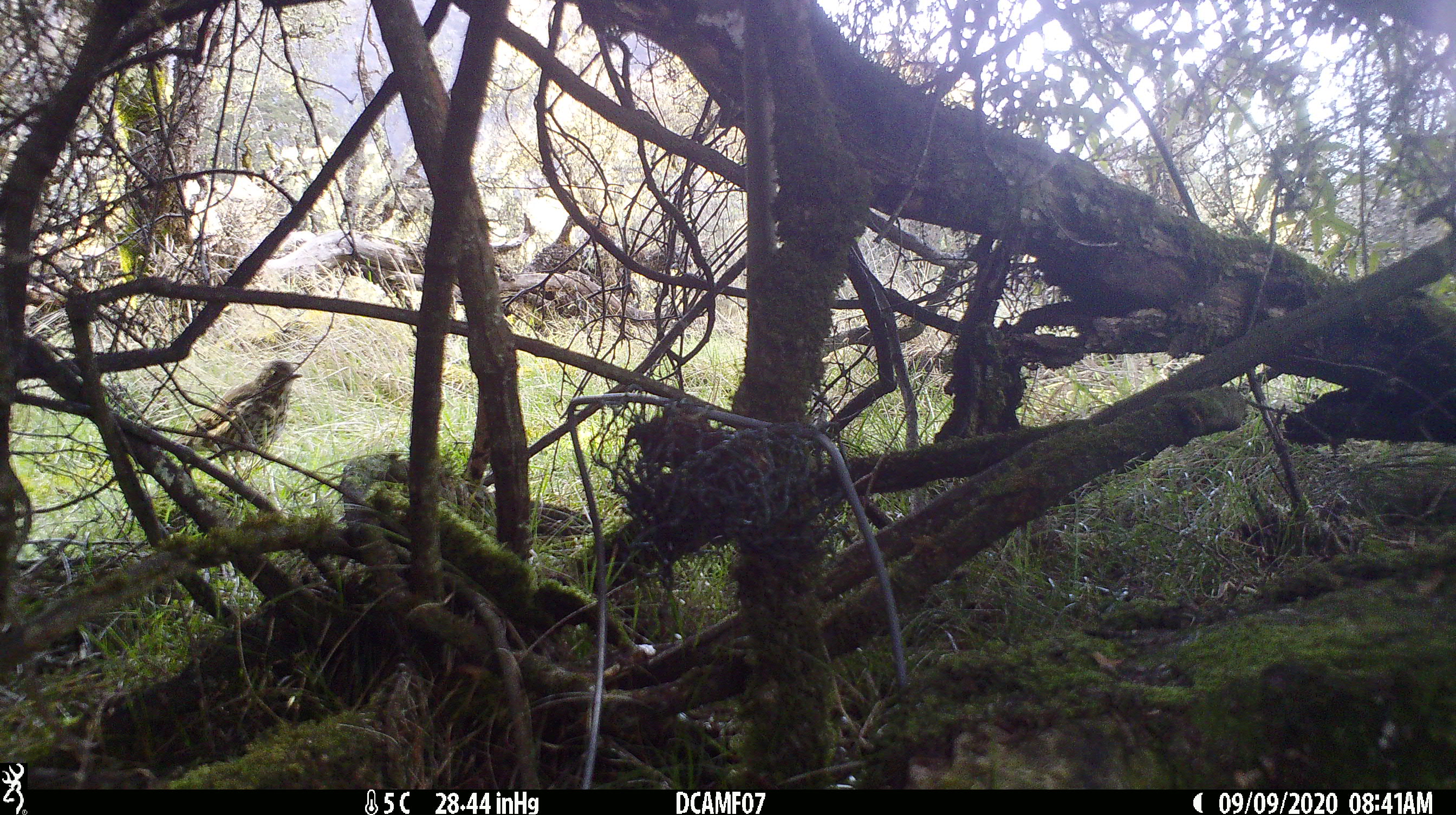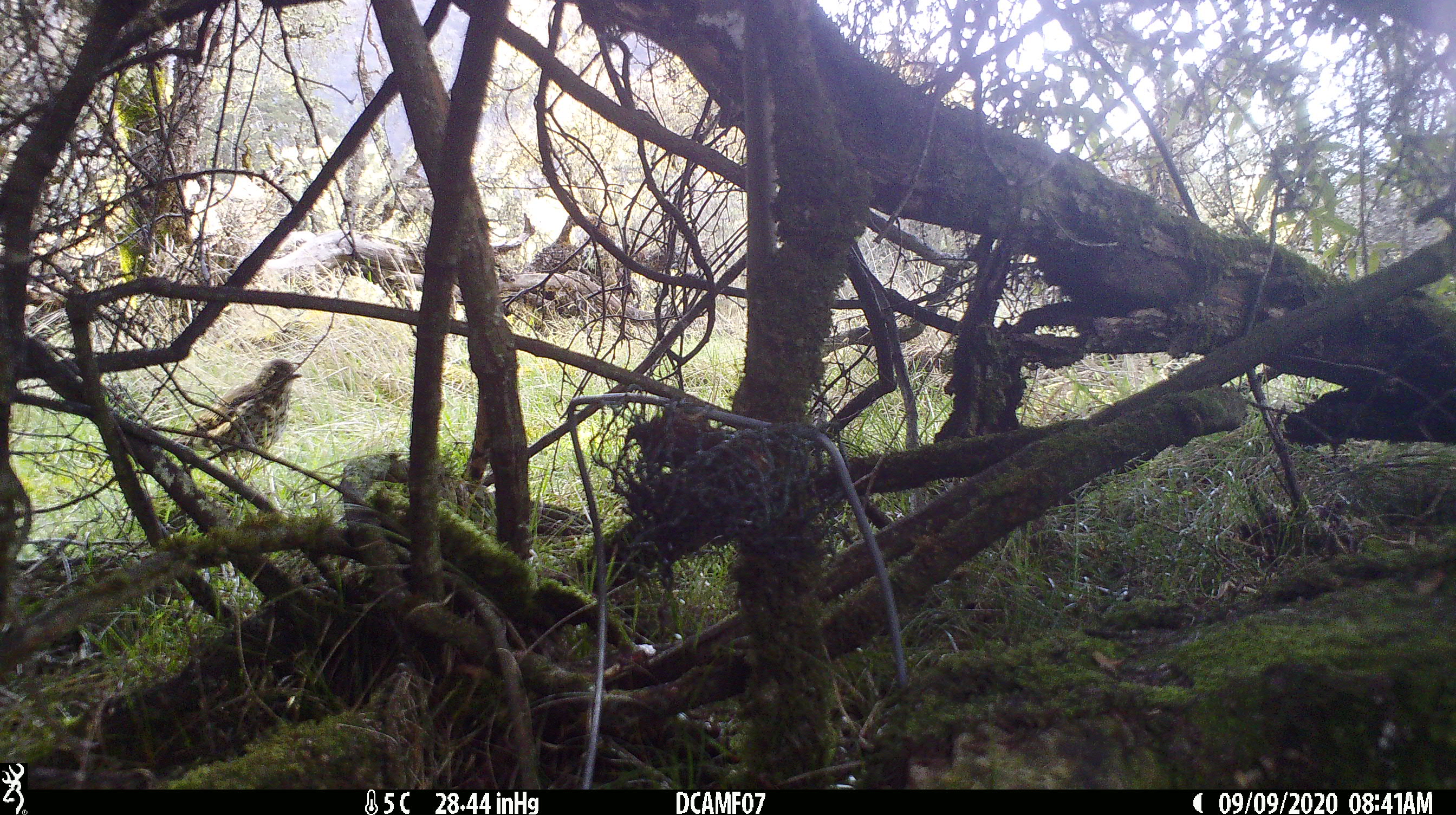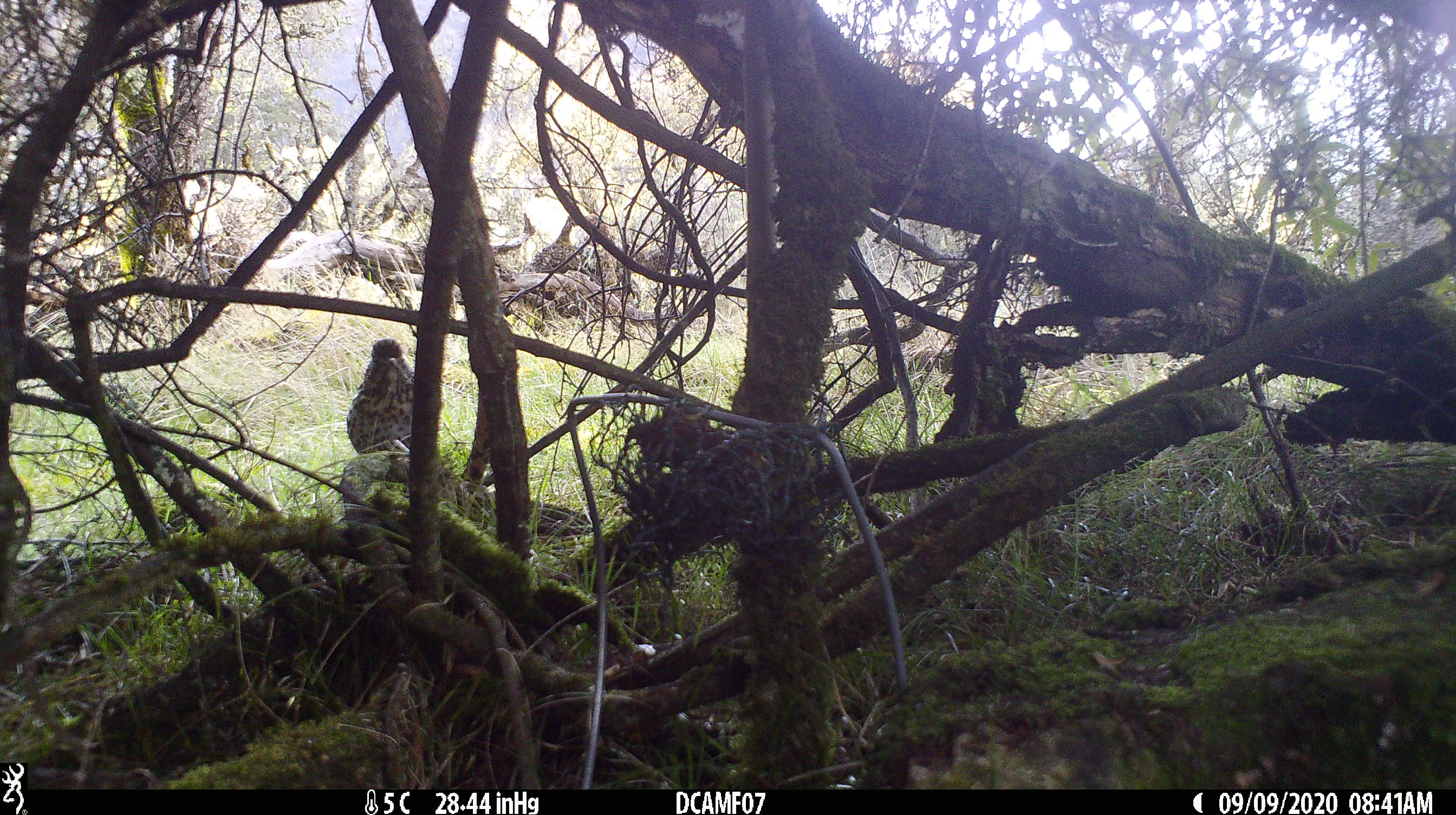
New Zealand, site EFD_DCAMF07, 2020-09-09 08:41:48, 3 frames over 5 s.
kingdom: Animalia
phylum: Chordata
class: Aves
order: Passeriformes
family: Turdidae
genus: Turdus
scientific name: Turdus philomelos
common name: song thrush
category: thrush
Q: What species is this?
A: Thrush (song thrush) (Turdus philomelos).